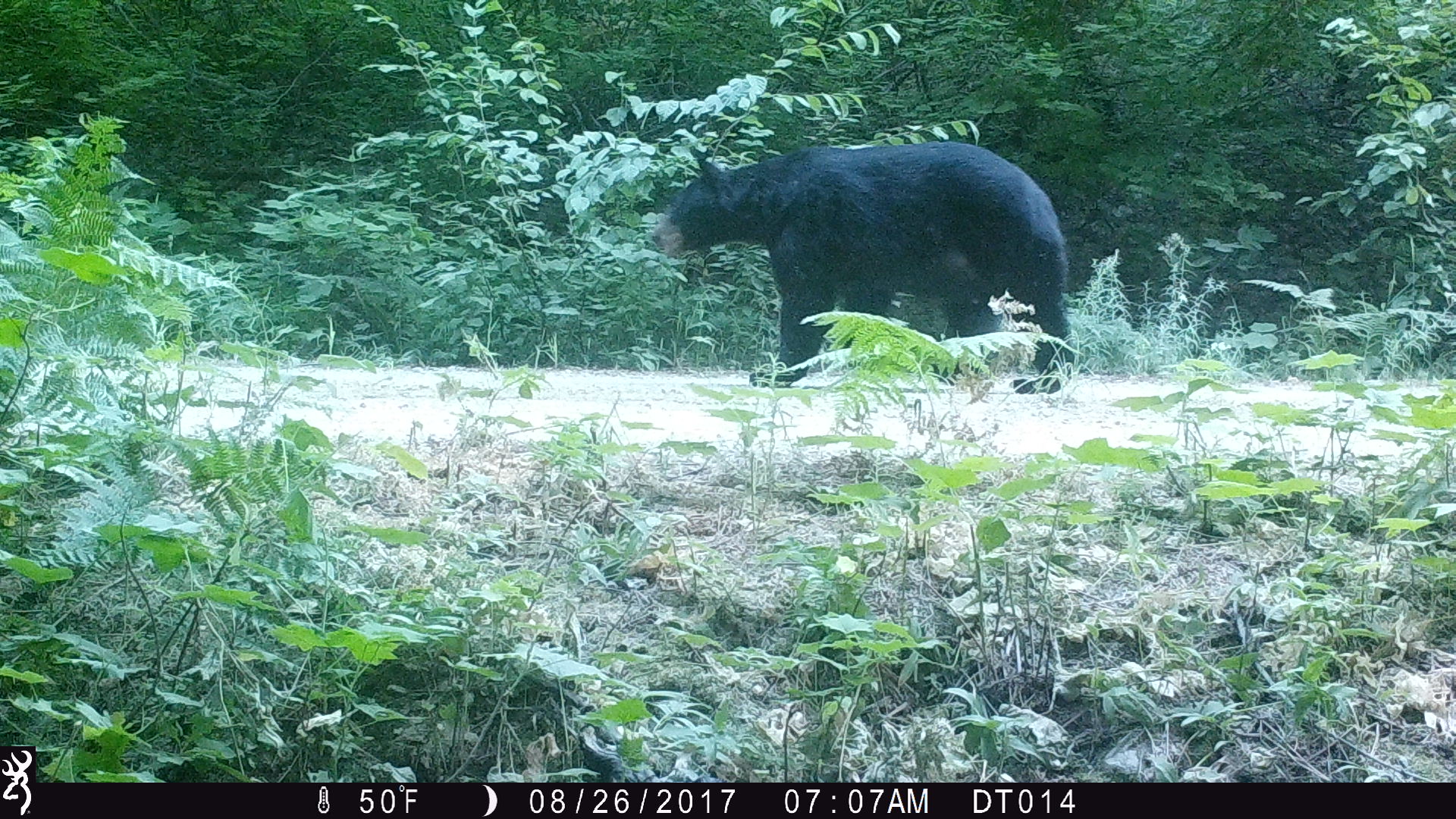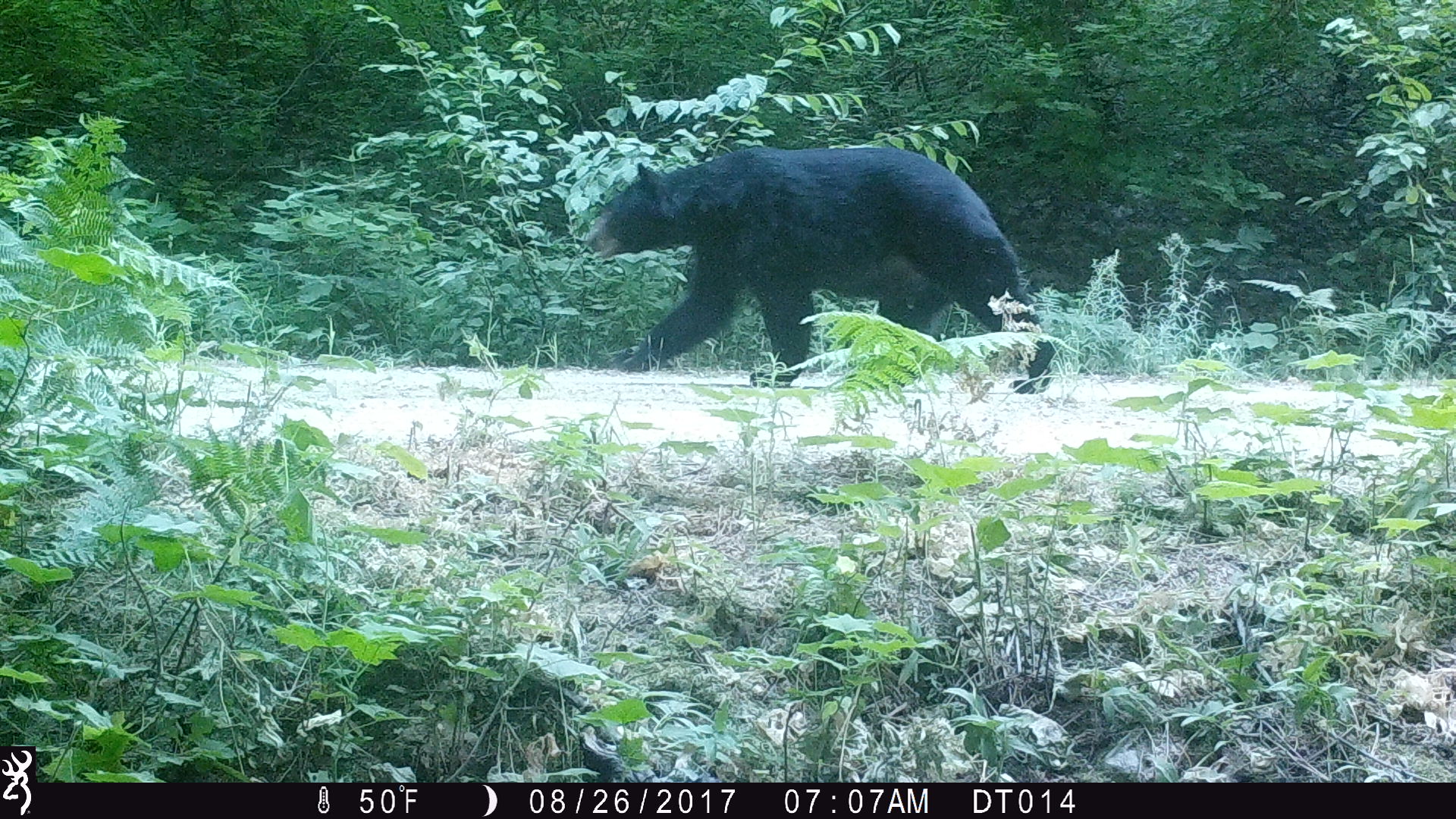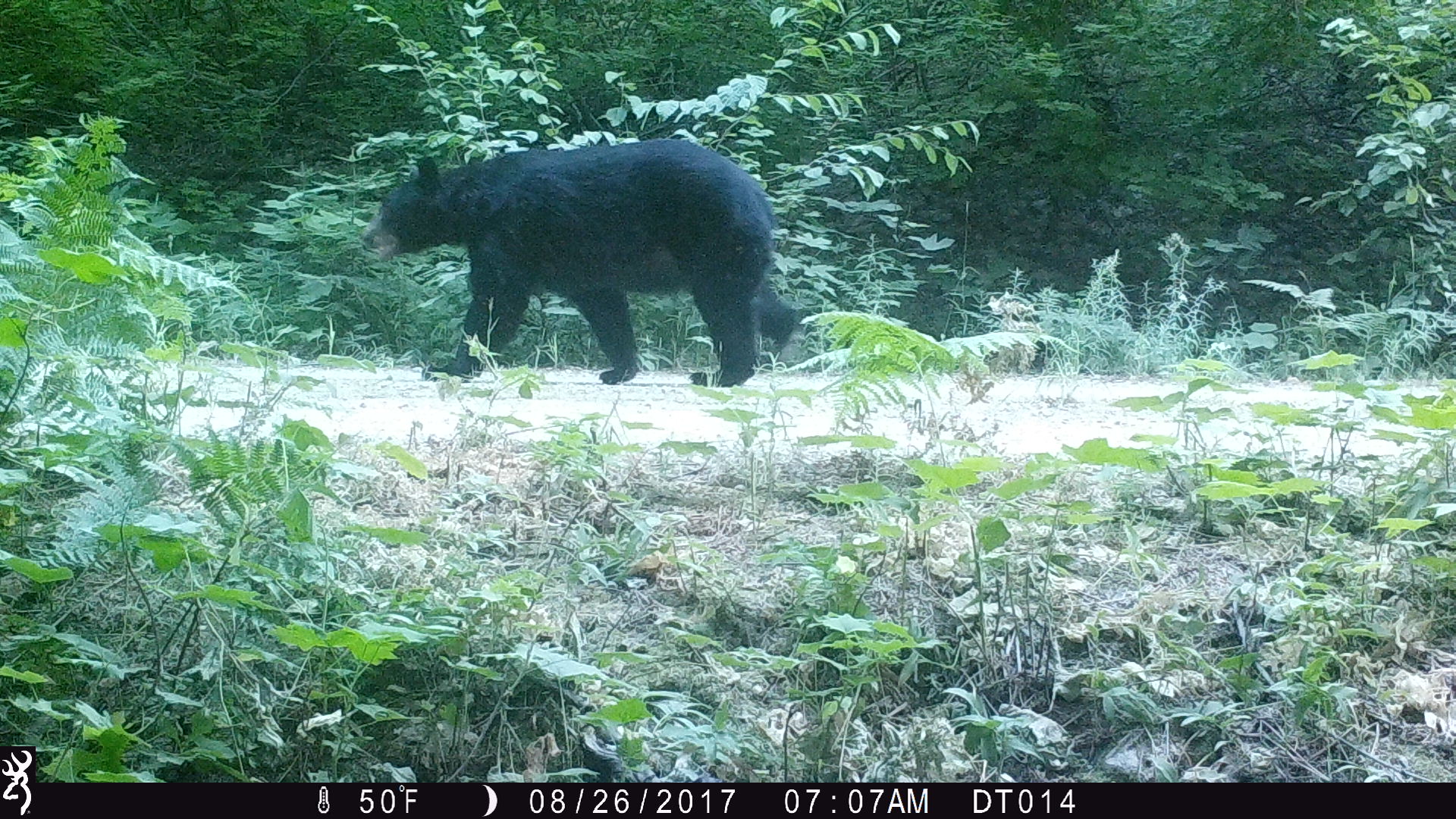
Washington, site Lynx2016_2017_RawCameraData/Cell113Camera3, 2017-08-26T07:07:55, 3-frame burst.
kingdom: Animalia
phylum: Chordata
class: Mammalia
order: Carnivora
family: Ursidae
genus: Ursus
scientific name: Ursus americanus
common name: american black bear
Ursus americanus (american black bear). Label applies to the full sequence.